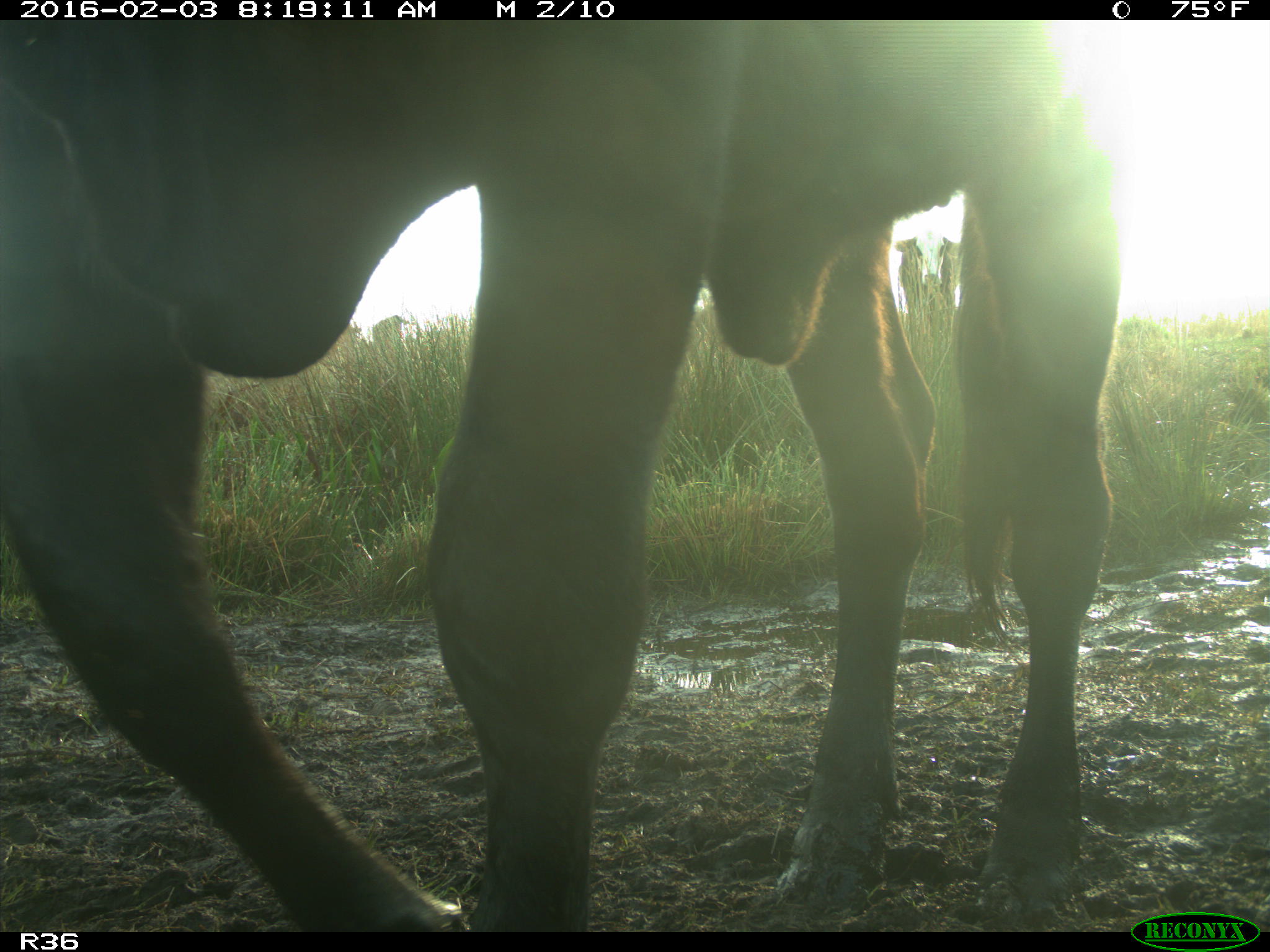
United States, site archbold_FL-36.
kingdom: Animalia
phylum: Chordata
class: Mammalia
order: Artiodactyla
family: Bovidae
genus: Bos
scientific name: Bos taurus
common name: domestic cow